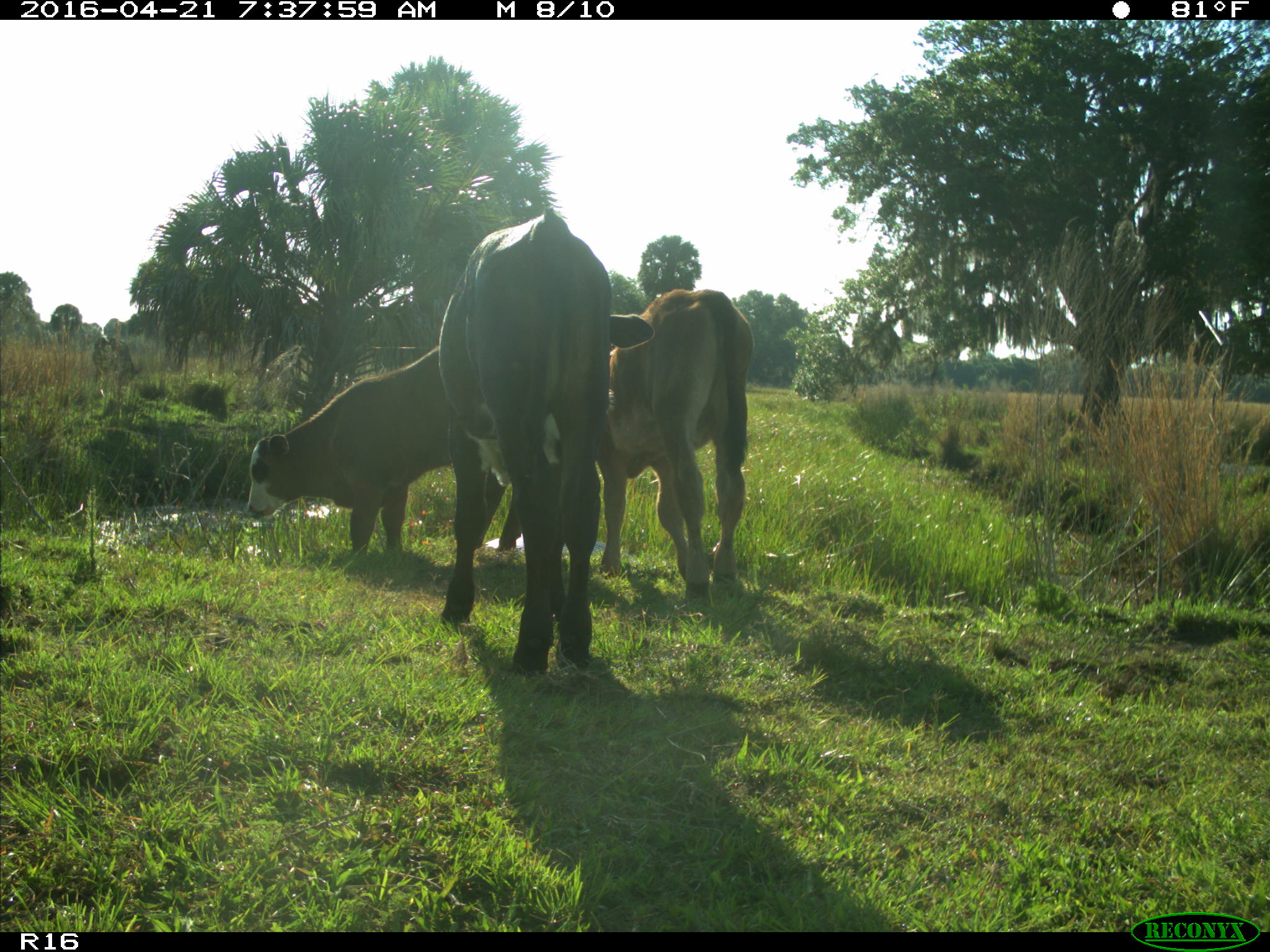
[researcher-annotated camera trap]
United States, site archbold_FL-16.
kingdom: Animalia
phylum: Chordata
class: Mammalia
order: Artiodactyla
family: Bovidae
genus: Bos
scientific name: Bos taurus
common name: domestic cow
Bos taurus (domestic cow).